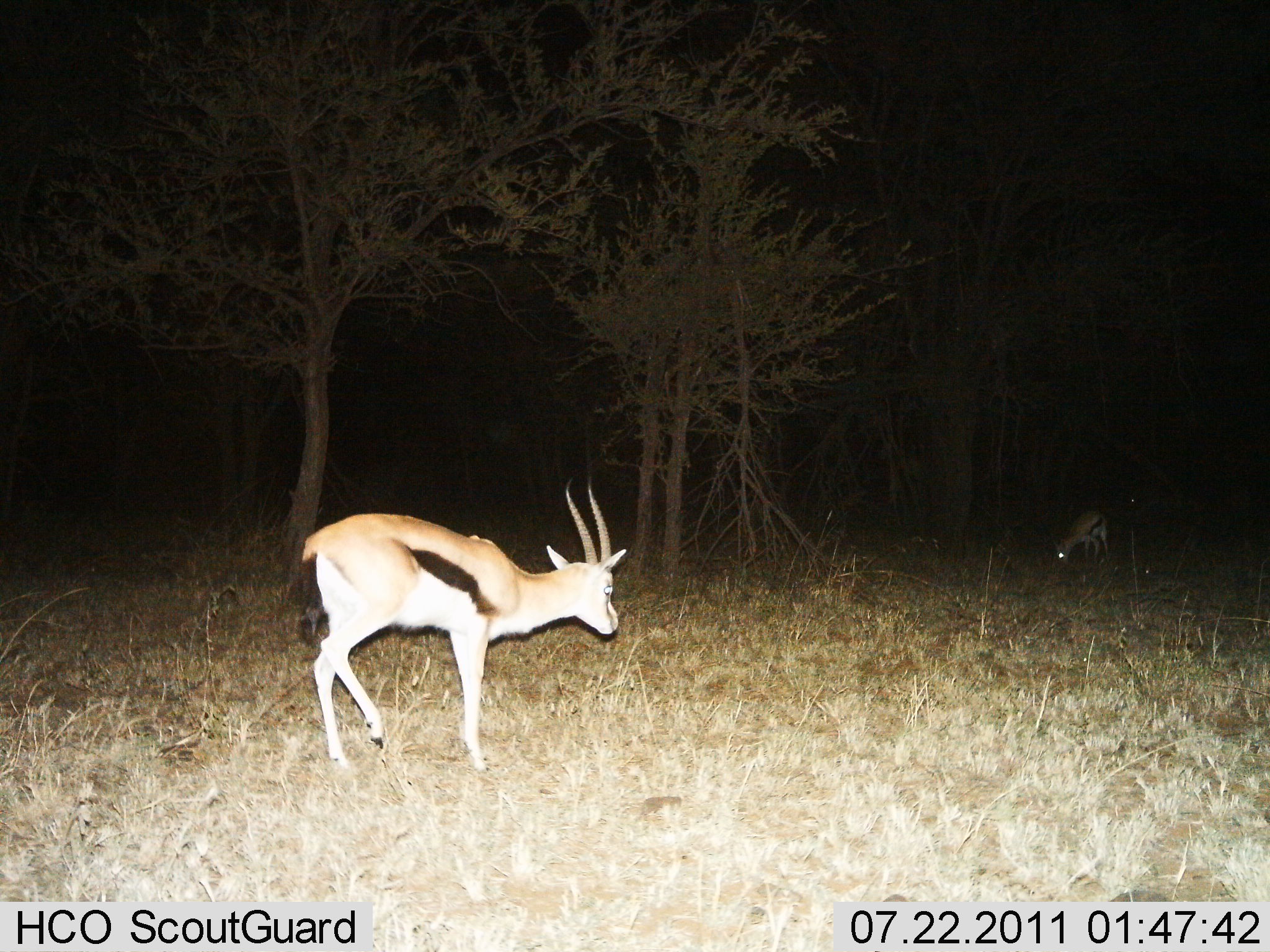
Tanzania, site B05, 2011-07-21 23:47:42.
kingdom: Animalia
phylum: Chordata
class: Mammalia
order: Artiodactyla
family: Bovidae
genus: Eudorcas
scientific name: Eudorcas thomsonii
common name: thomson's gazelle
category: gazellethomsons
Gazellethomsons (thomson's gazelle) (Eudorcas thomsonii), count 2. Behavior (volunteer vote fractions): standing 73%, resting 0%, moving 27%, interacting 0%. Young present (vote fraction): 0%. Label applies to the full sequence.